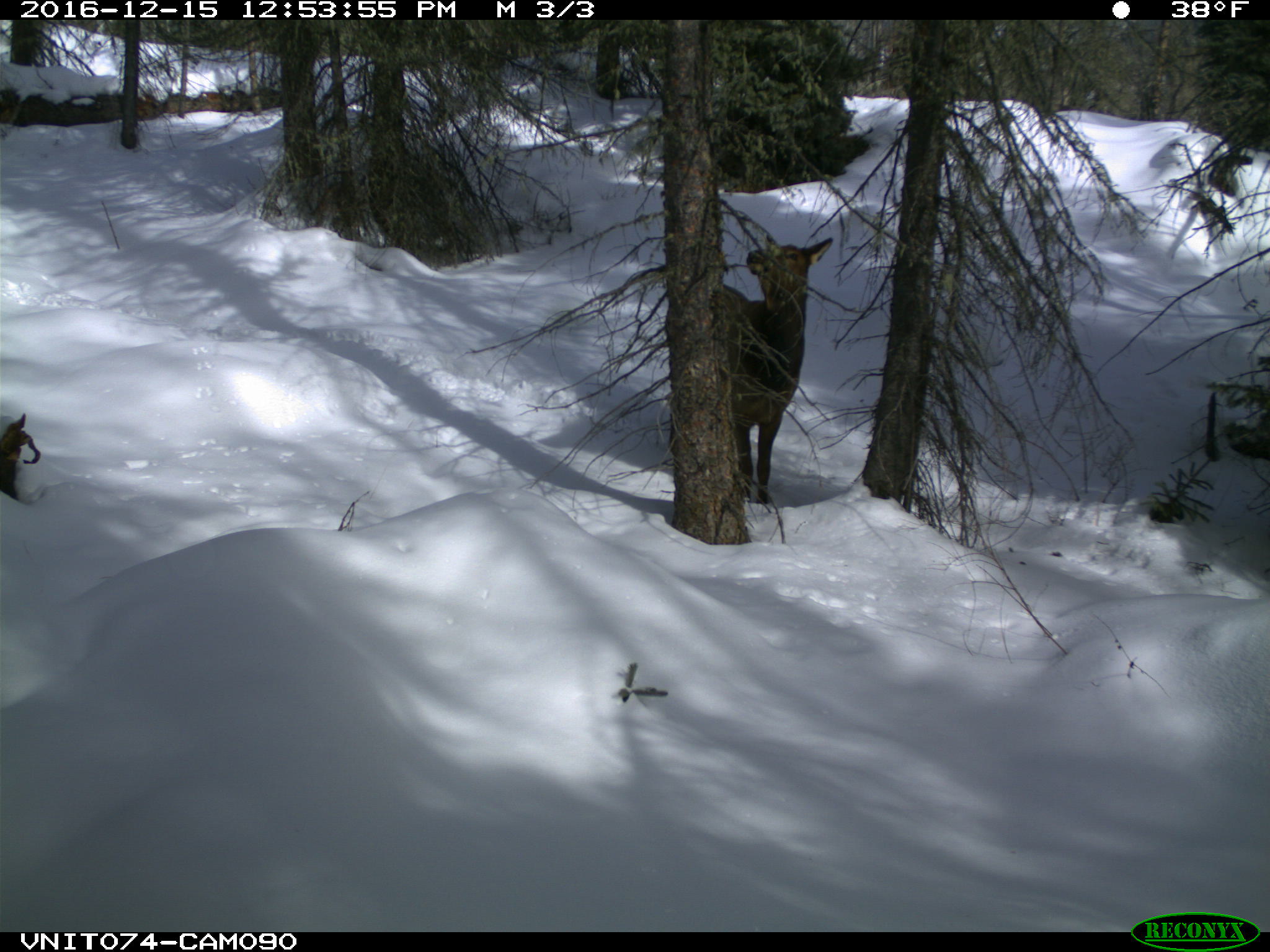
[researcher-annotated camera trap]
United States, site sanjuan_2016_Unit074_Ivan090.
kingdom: Animalia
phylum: Chordata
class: Mammalia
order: Artiodactyla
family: Cervidae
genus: Cervus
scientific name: Cervus elaphus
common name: red deer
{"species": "Cervus elaphus (red deer)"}